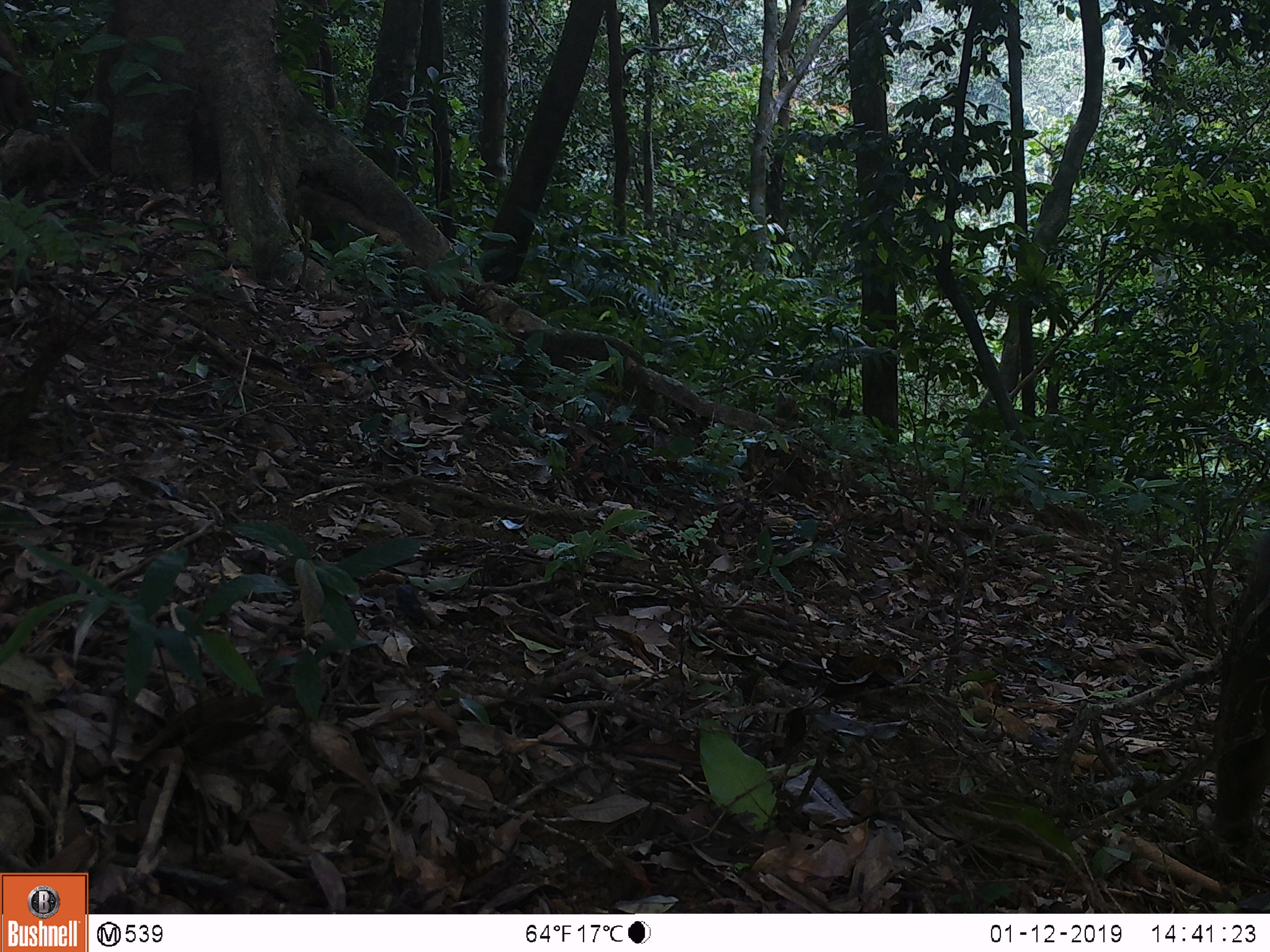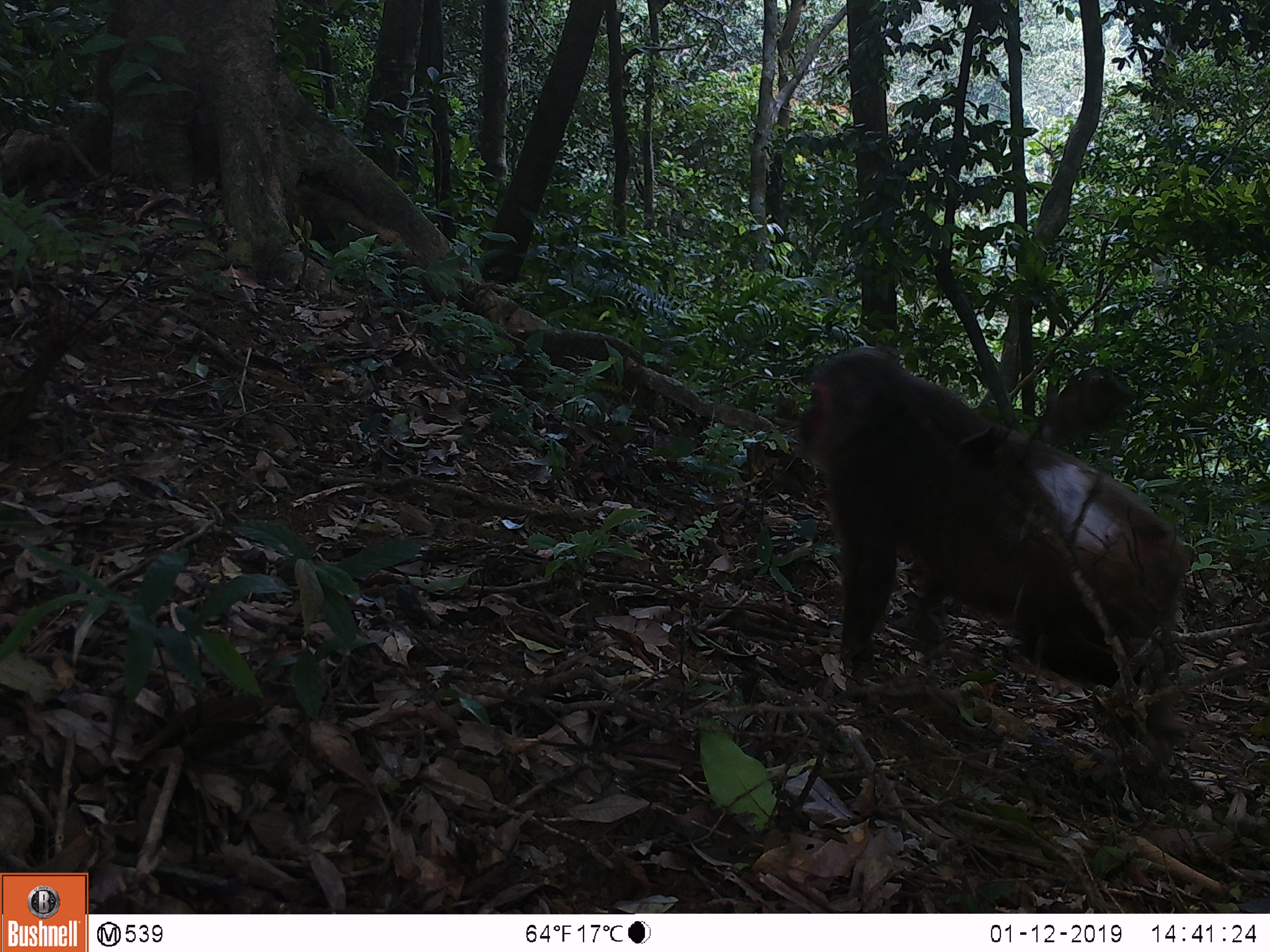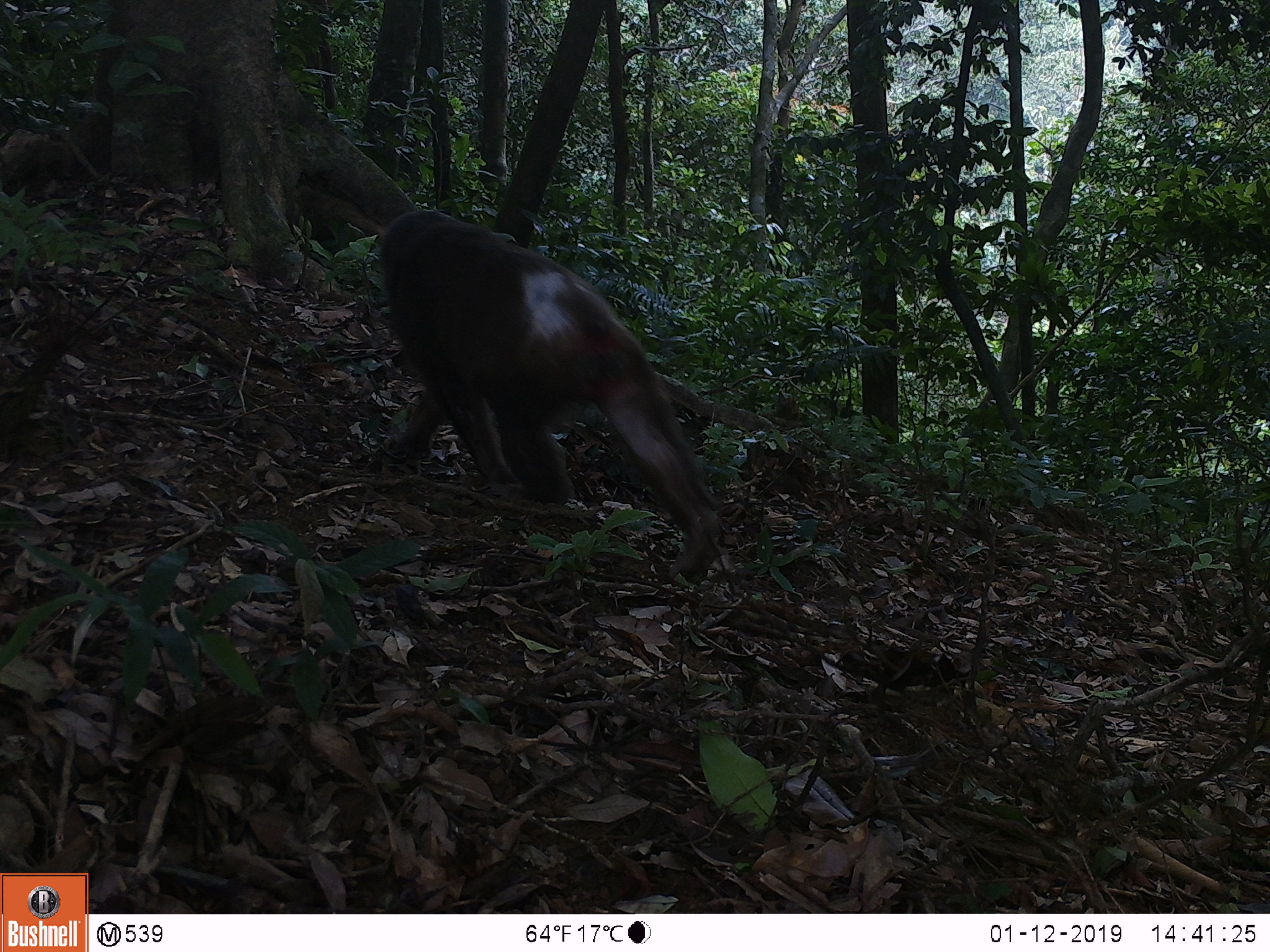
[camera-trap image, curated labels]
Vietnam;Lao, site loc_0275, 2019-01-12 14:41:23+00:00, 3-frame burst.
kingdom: Animalia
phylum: Chordata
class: Mammalia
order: Primates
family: Cercopithecidae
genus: Macaca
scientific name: Macaca arctoides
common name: stump-tailed macaque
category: stump tailed macaque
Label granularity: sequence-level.